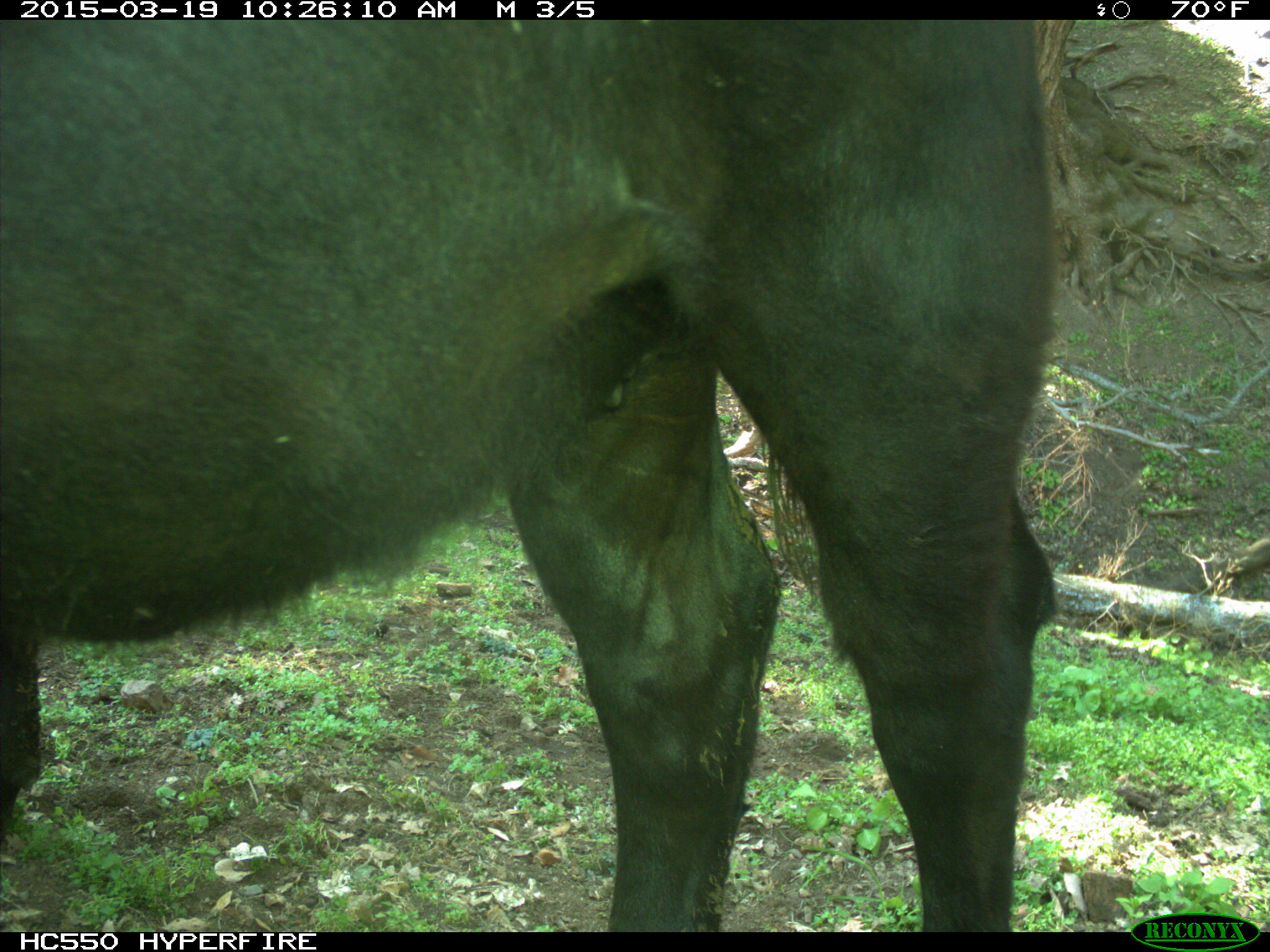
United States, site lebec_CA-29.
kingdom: Animalia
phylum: Chordata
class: Mammalia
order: Artiodactyla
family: Bovidae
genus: Bos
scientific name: Bos taurus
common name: domestic cow